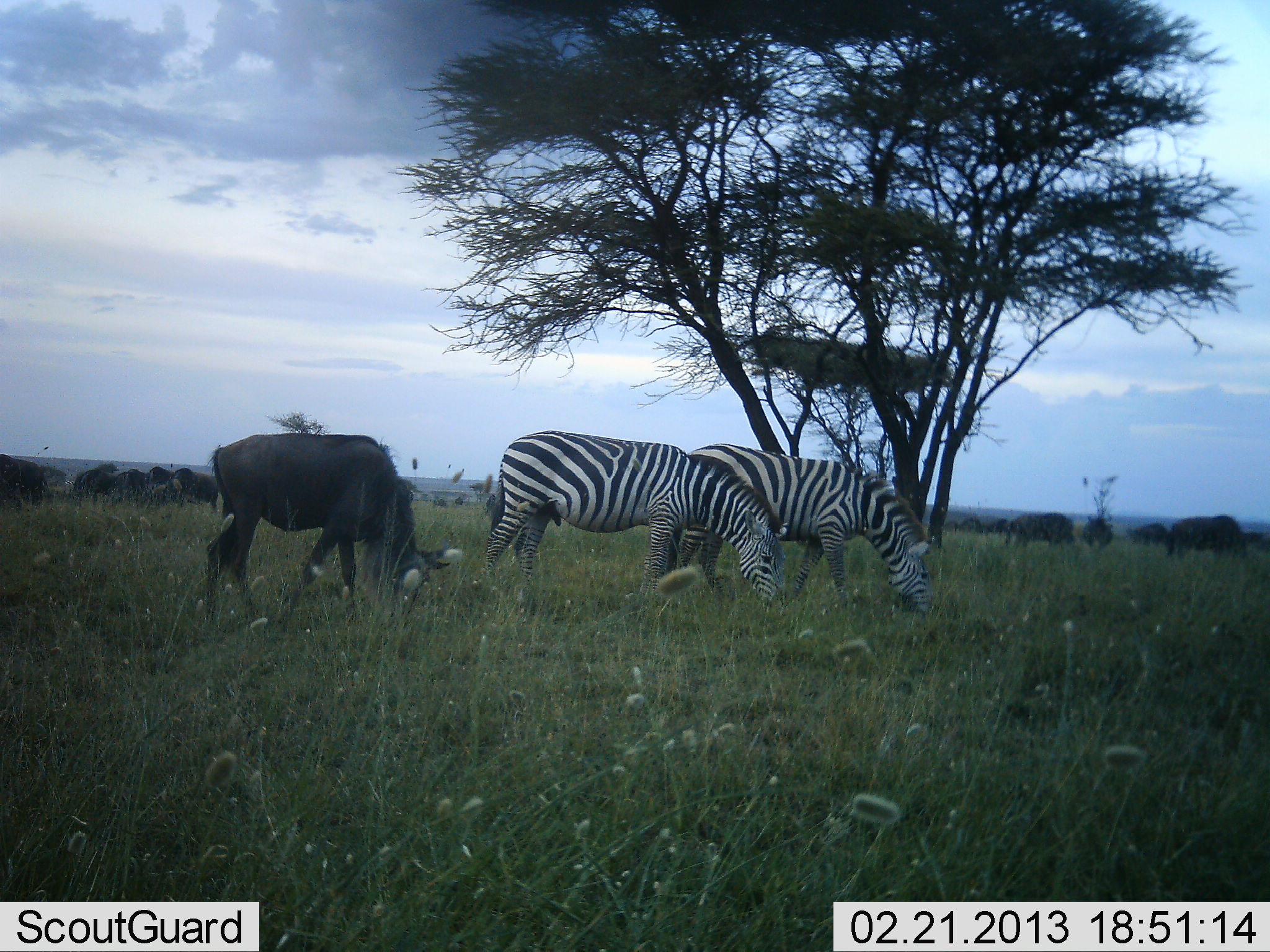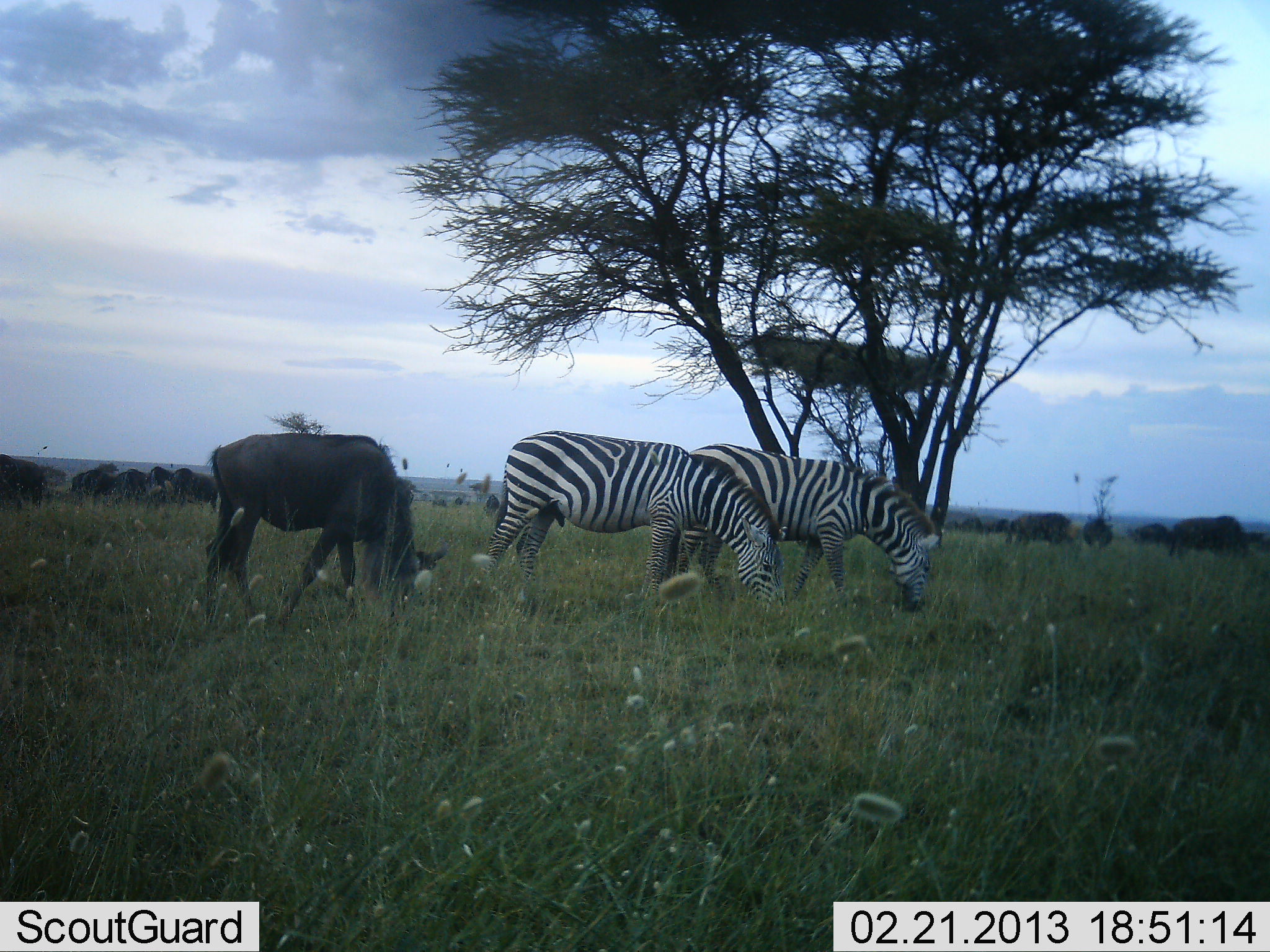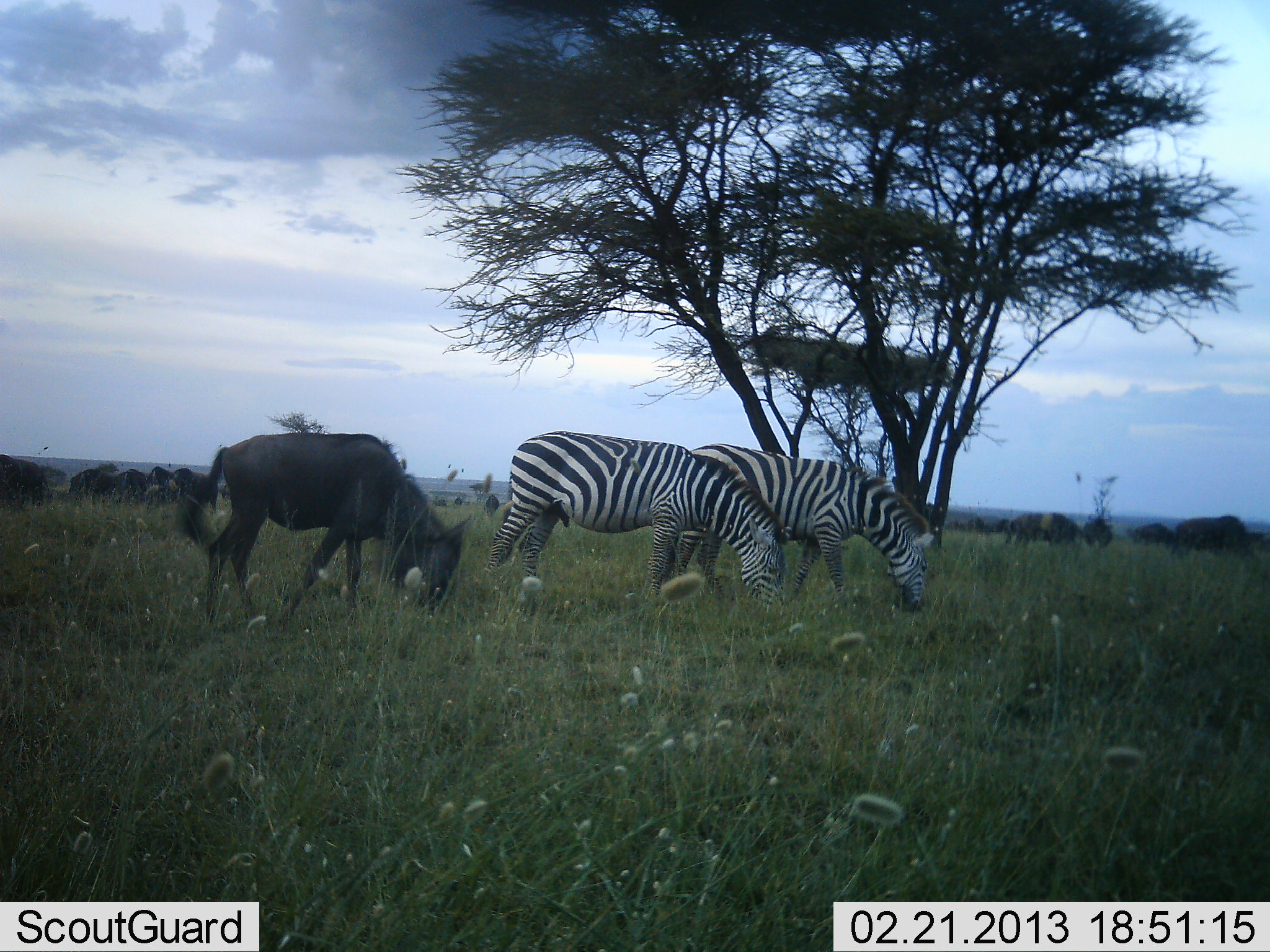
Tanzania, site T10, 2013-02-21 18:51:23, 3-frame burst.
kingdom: Animalia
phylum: Chordata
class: Mammalia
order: Artiodactyla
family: Bovidae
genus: Connochaetes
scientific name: Connochaetes taurinus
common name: blue wildebeest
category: wildebeest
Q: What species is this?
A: Wildebeest (blue wildebeest) (Connochaetes taurinus).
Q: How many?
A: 11-50.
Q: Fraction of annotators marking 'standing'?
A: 35%.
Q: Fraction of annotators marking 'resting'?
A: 0%.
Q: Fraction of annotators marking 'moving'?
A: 6%.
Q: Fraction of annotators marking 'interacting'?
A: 0%.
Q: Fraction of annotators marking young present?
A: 0%.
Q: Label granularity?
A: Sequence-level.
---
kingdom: Animalia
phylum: Chordata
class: Mammalia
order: Perissodactyla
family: Equidae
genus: Equus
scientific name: Equus quagga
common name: plains zebra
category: zebra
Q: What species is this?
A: Zebra (plains zebra) (Equus quagga).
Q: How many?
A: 2.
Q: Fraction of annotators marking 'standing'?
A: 21%.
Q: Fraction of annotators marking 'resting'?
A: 0%.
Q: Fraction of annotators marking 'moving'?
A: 2%.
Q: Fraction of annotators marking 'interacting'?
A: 0%.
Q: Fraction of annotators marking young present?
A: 0%.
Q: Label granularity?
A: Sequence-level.